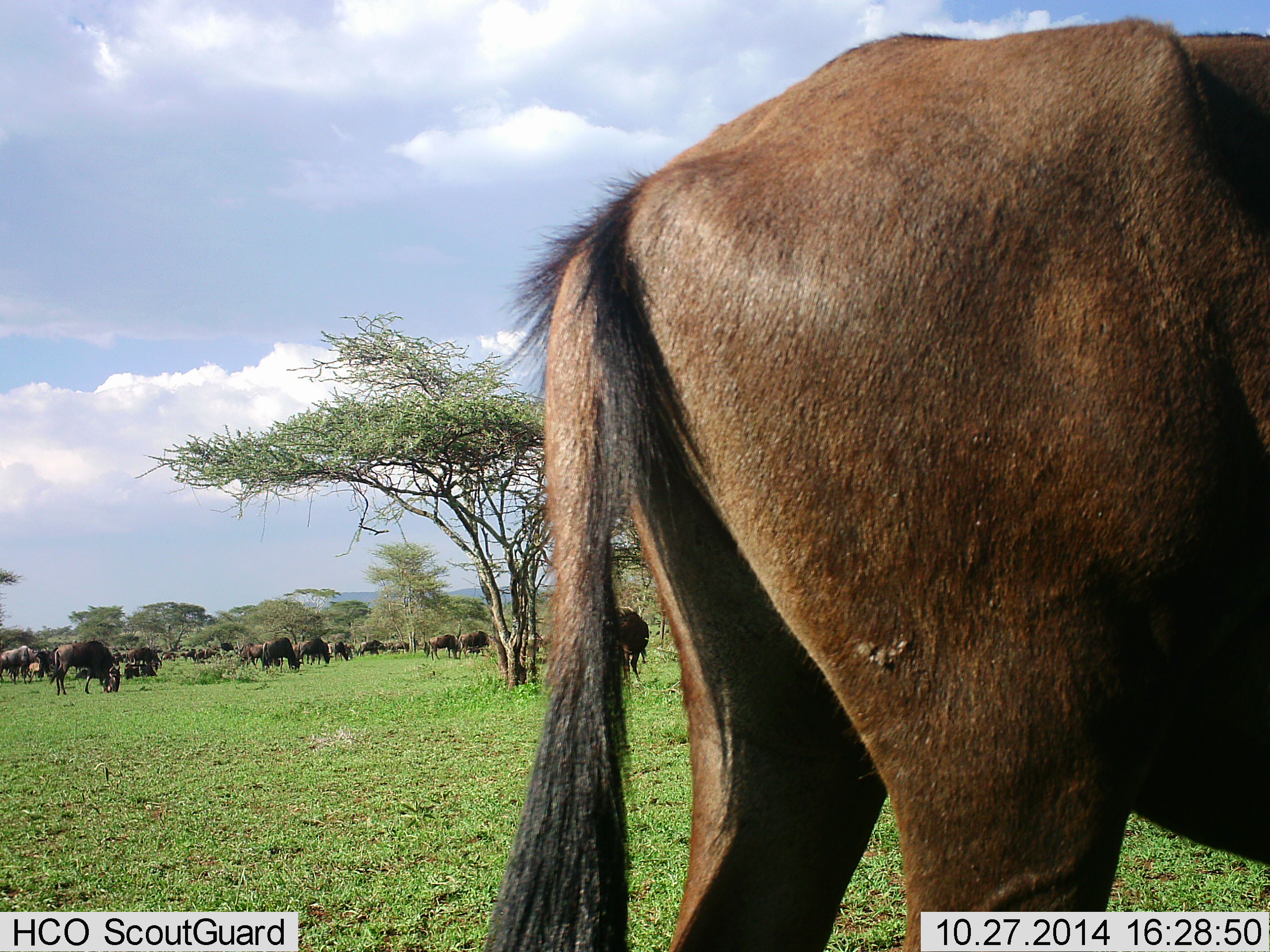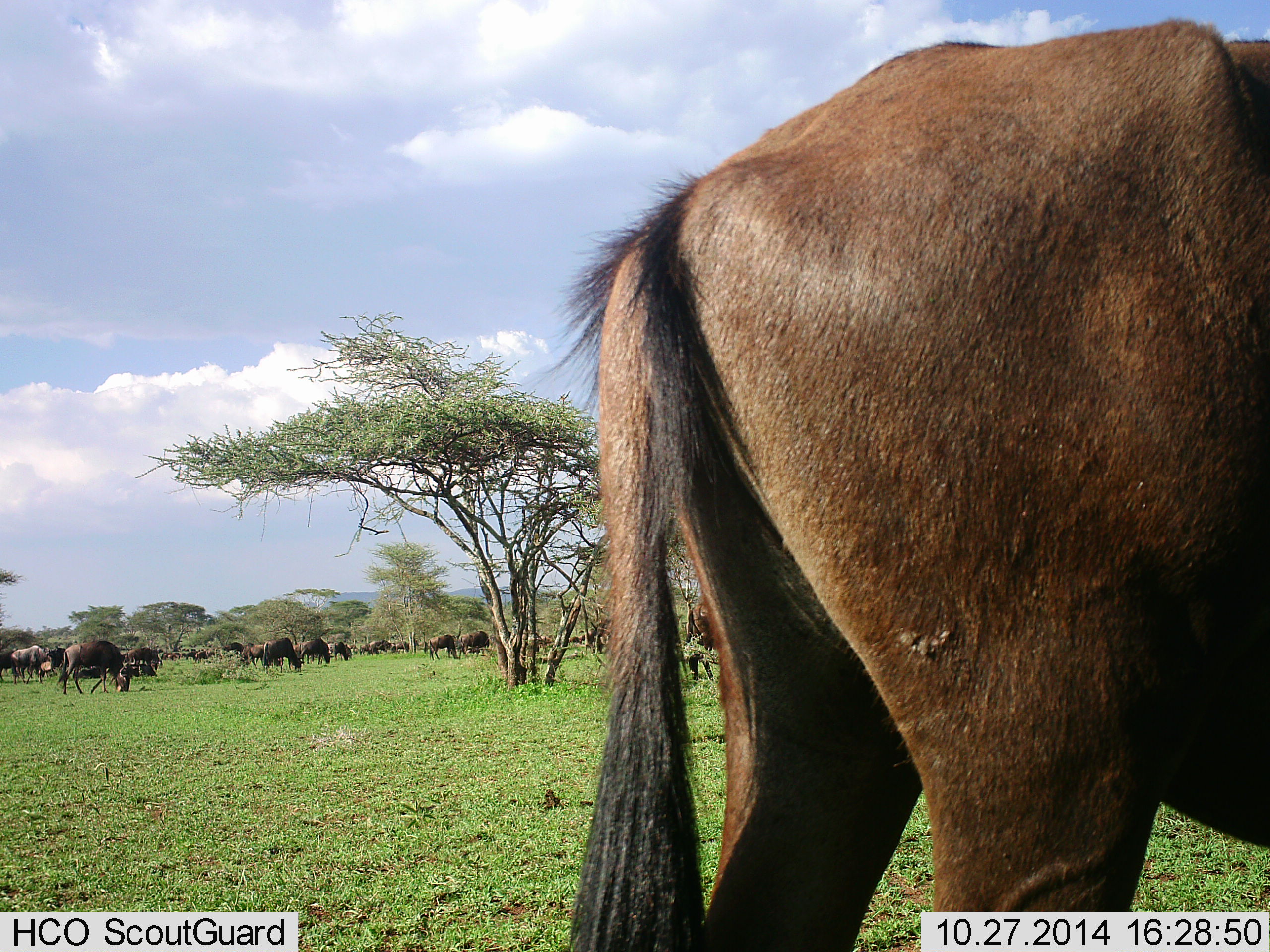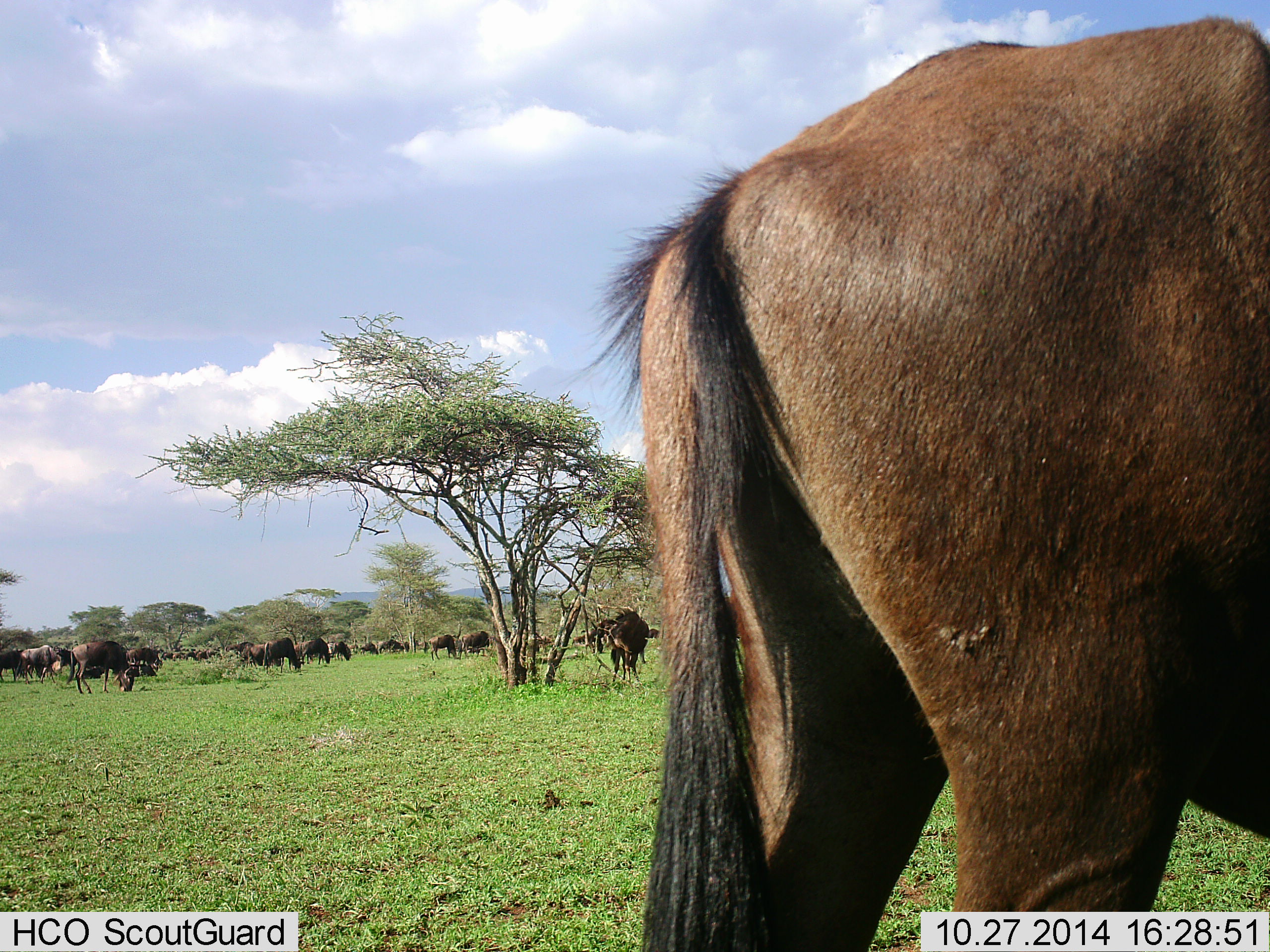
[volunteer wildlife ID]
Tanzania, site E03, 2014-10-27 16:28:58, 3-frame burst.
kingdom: Animalia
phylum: Chordata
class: Mammalia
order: Artiodactyla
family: Bovidae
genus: Connochaetes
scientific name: Connochaetes taurinus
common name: blue wildebeest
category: wildebeest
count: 11-50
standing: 50%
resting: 10%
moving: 70%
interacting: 0%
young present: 0%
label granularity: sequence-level